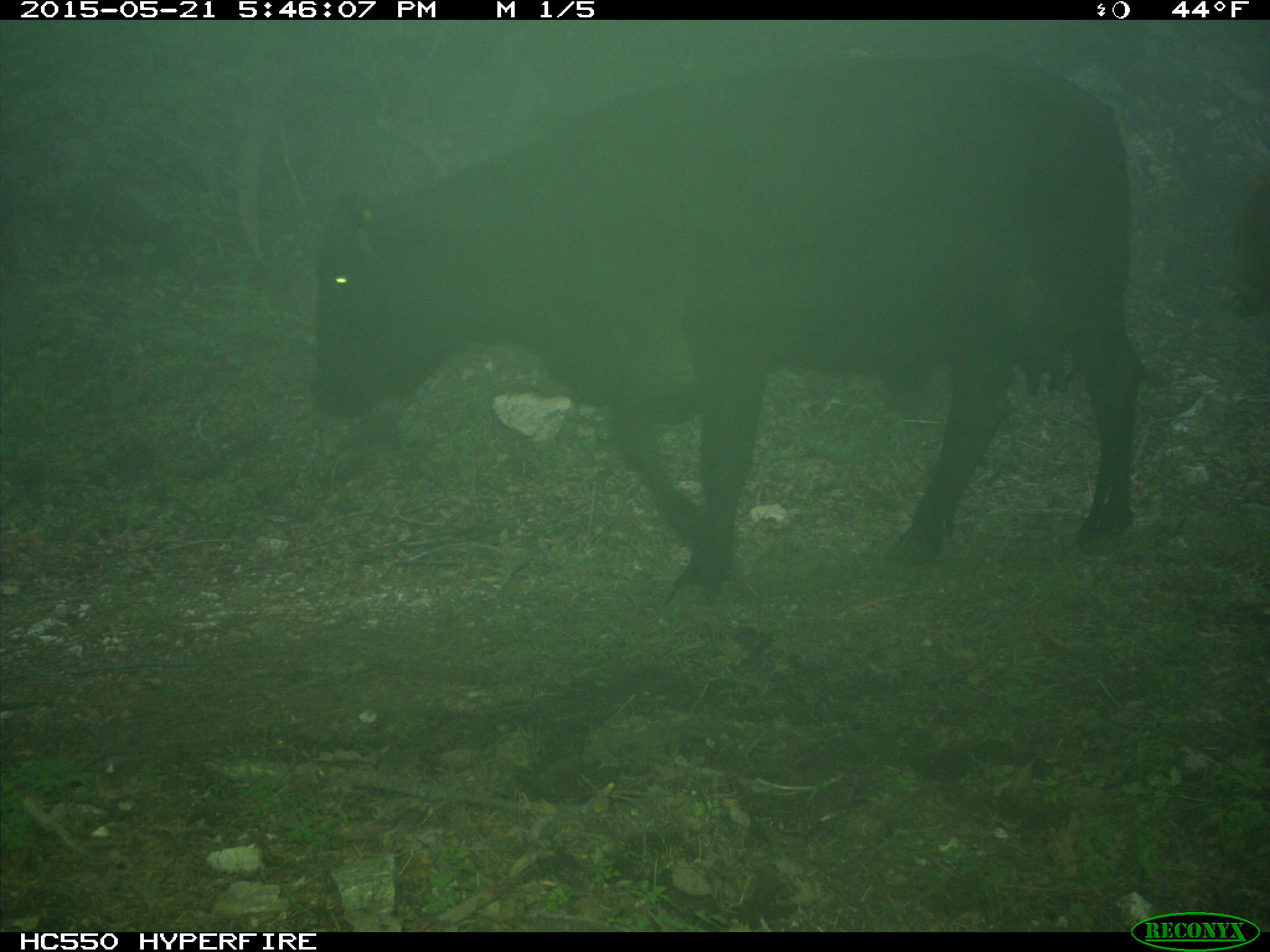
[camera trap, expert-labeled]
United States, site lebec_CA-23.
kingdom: Animalia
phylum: Chordata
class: Mammalia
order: Artiodactyla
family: Bovidae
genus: Bos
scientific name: Bos taurus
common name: domestic cow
Bos taurus (domestic cow).